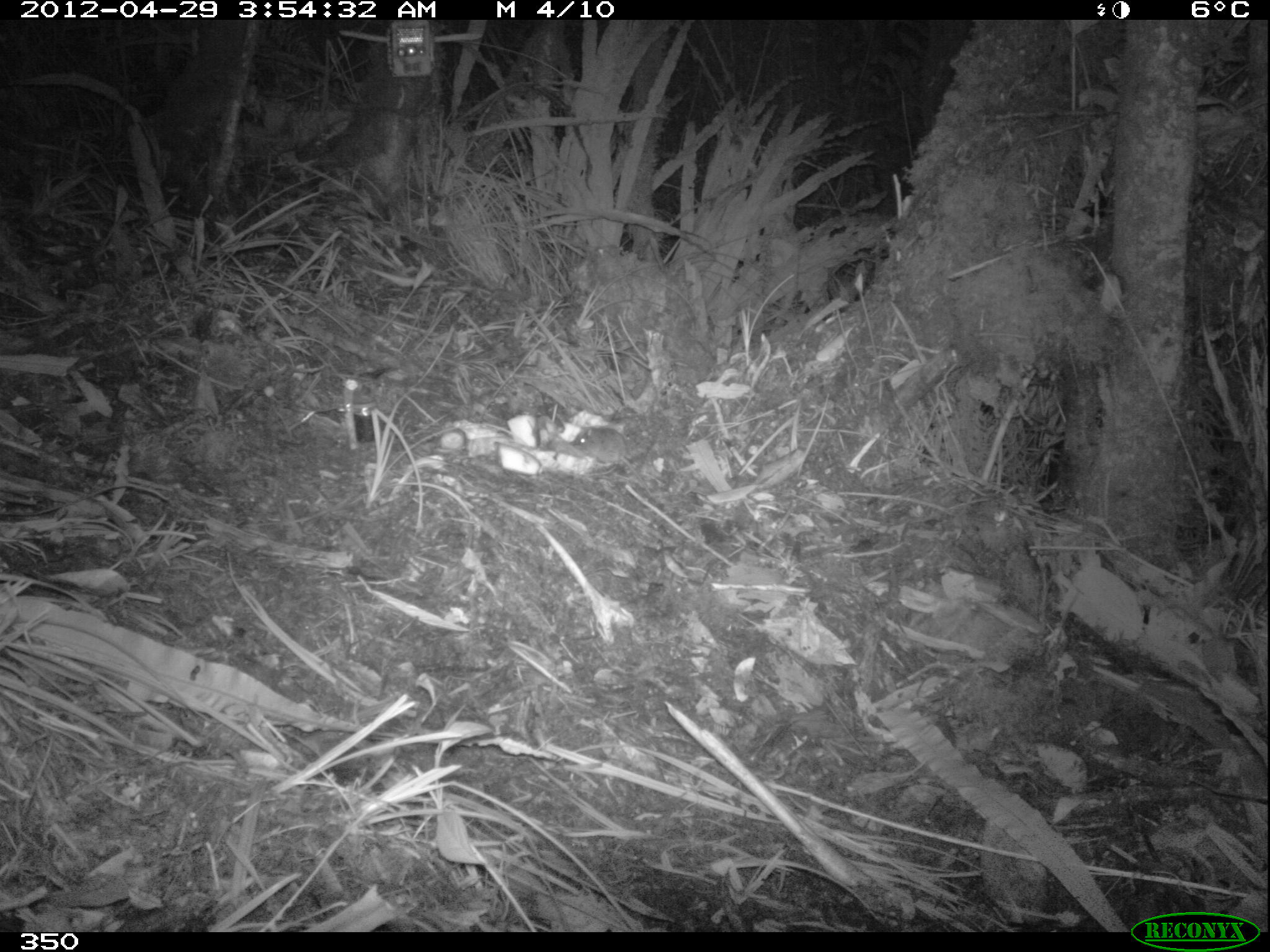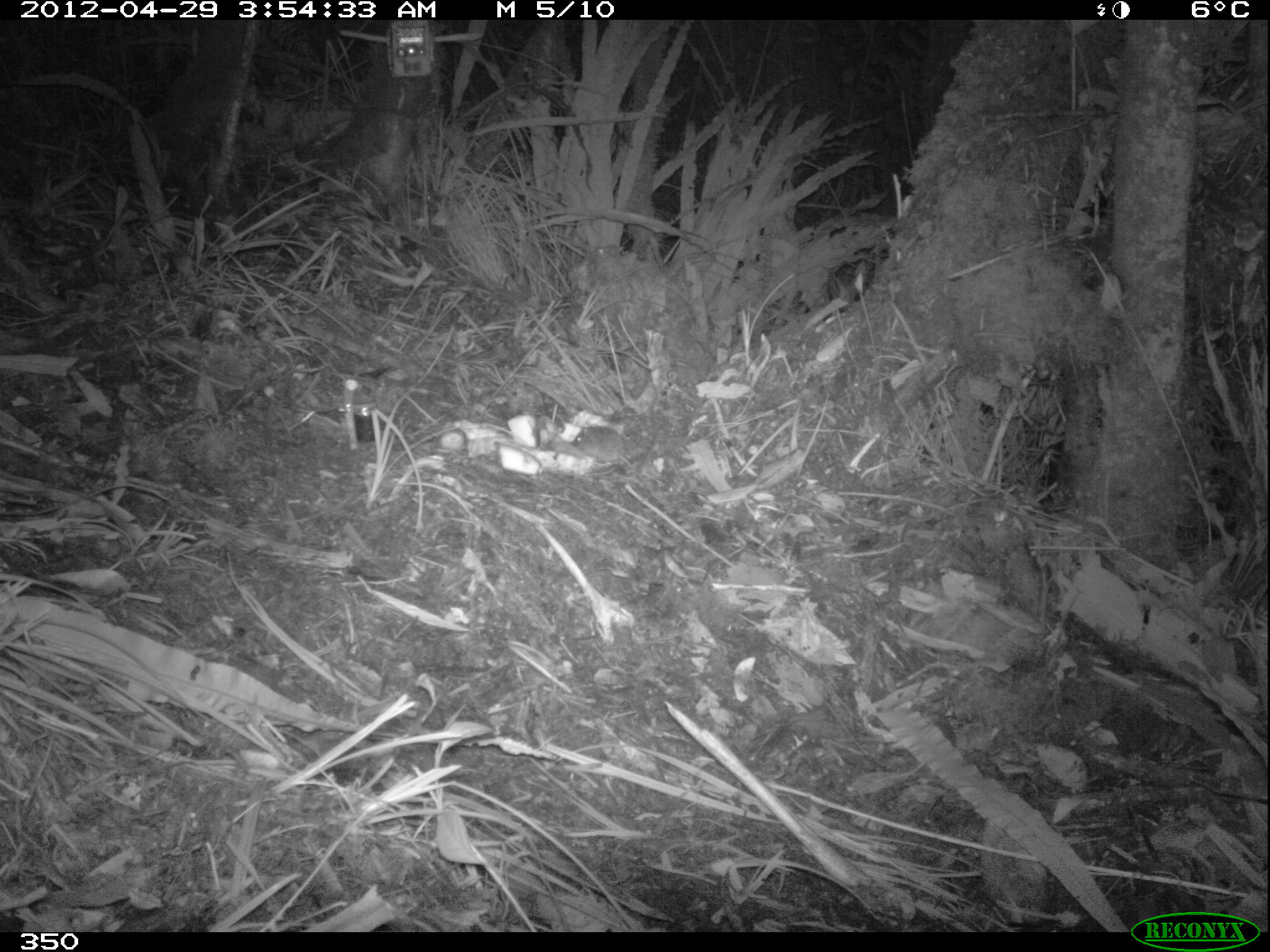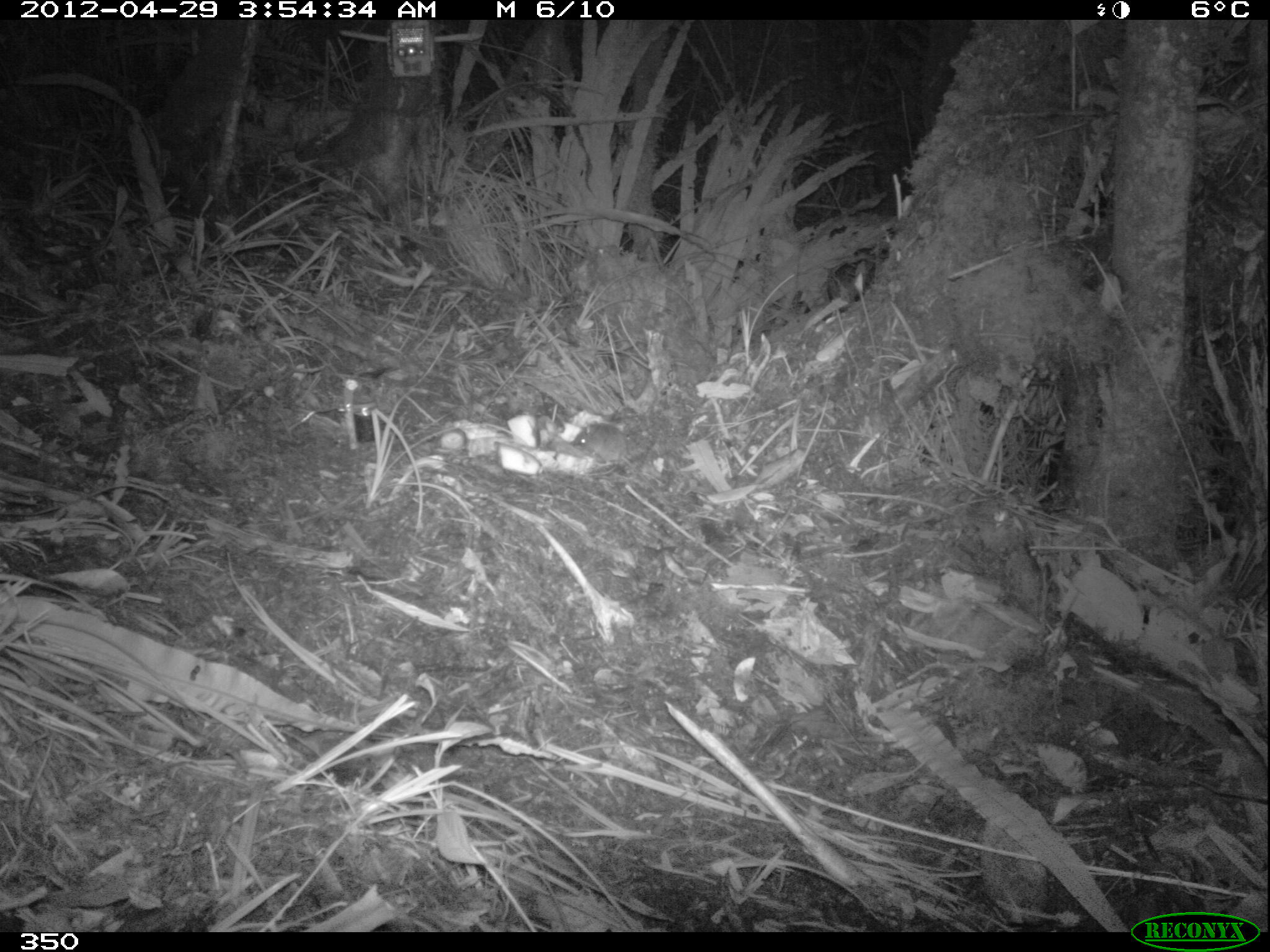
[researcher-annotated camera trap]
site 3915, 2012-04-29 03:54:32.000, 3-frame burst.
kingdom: Animalia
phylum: Chordata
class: Mammalia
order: Rodentia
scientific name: Rodentia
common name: rodents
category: unknown rodent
Unknown rodent (rodents) (Rodentia).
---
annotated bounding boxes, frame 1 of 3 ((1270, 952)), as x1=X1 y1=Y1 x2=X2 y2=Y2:
unknown rodent: x1=570 y1=425 x2=653 y2=496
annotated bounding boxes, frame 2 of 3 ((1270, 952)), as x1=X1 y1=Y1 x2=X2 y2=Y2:
unknown rodent: x1=571 y1=425 x2=668 y2=506